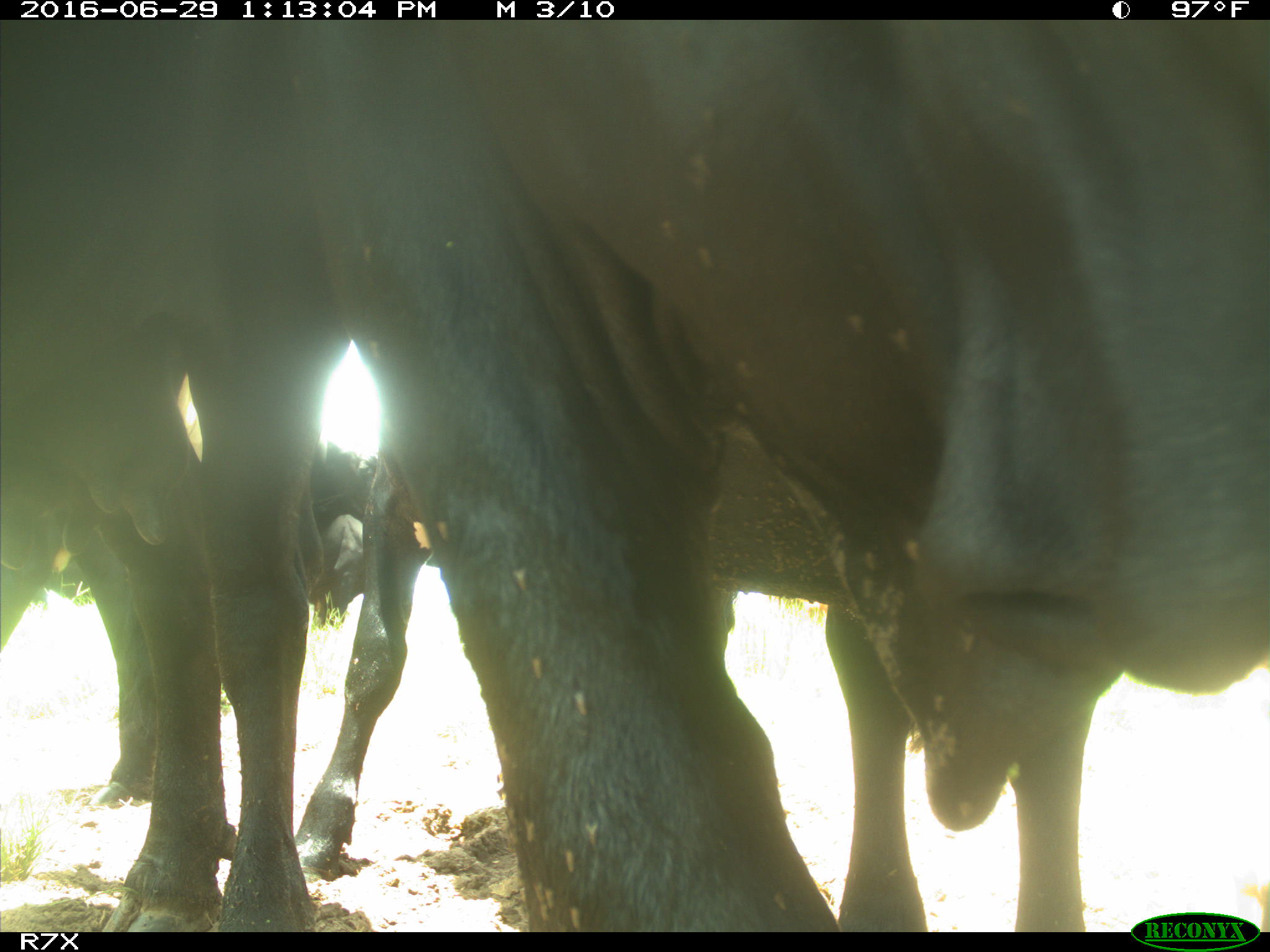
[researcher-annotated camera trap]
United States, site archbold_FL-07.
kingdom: Animalia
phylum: Chordata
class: Mammalia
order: Artiodactyla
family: Bovidae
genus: Bos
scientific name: Bos taurus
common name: domestic cow